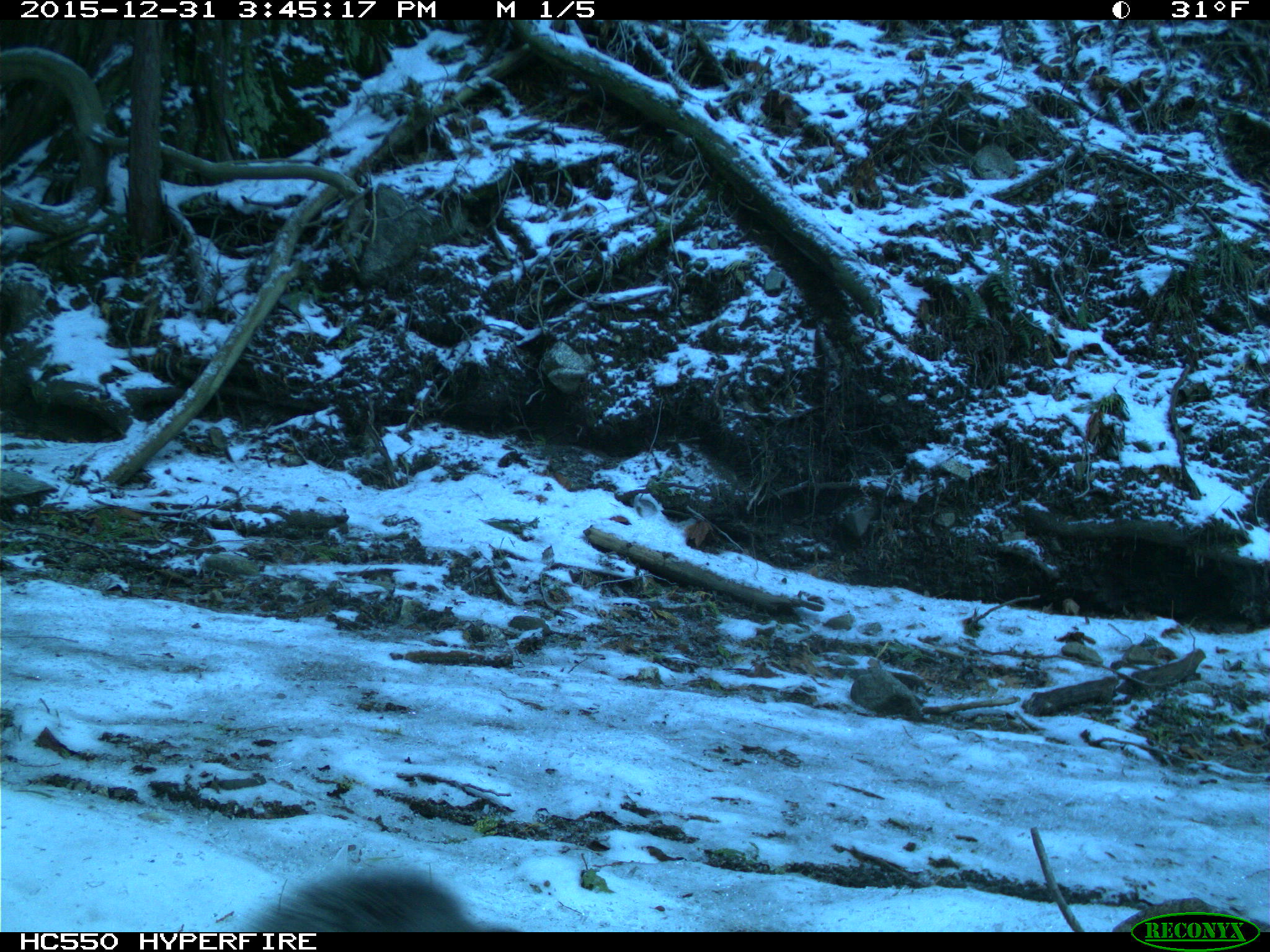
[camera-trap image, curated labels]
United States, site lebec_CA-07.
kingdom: Animalia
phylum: Chordata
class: Mammalia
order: Rodentia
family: Sciuridae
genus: Sciurus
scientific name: Sciurus carolinensis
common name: eastern gray squirrel